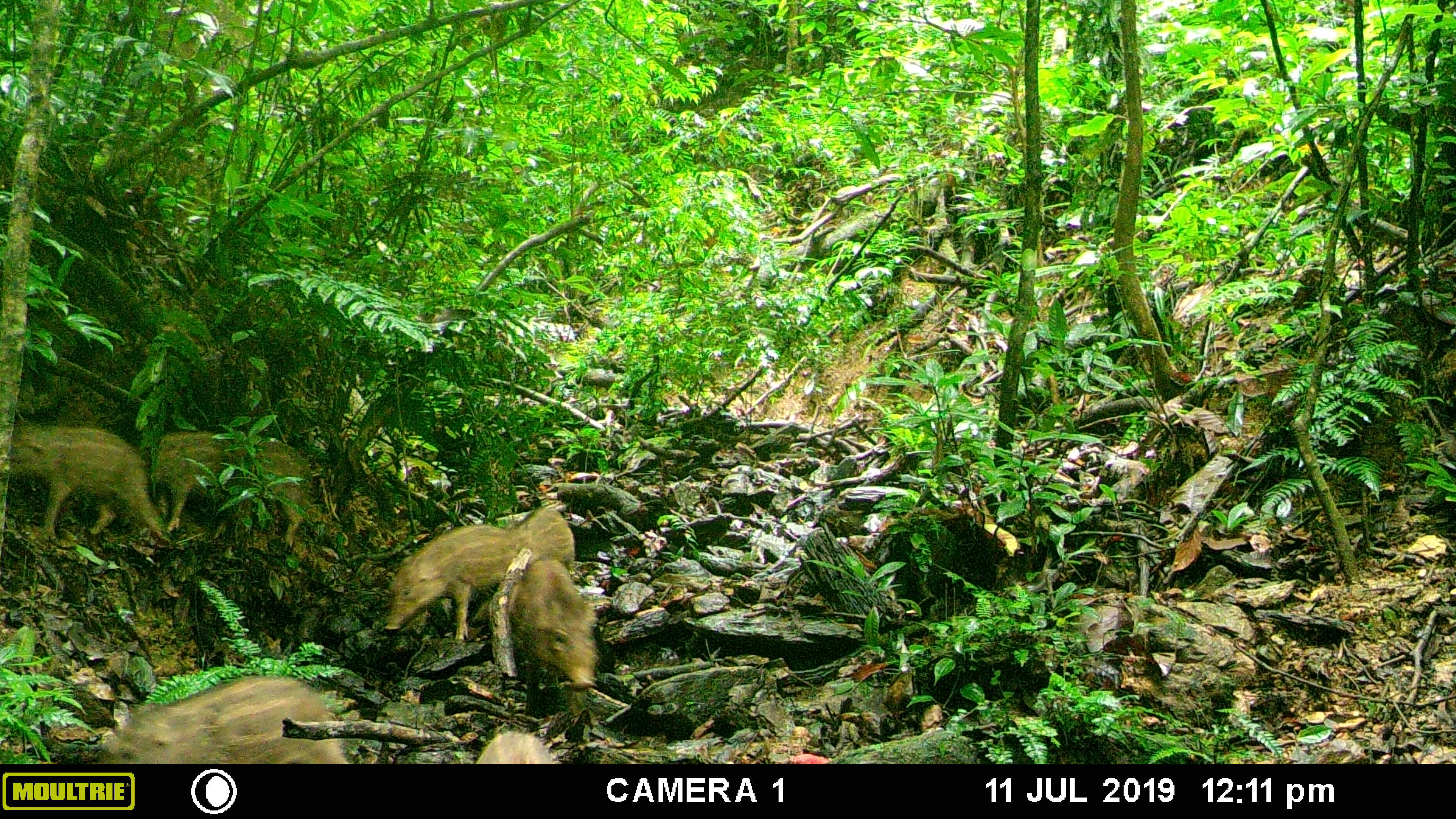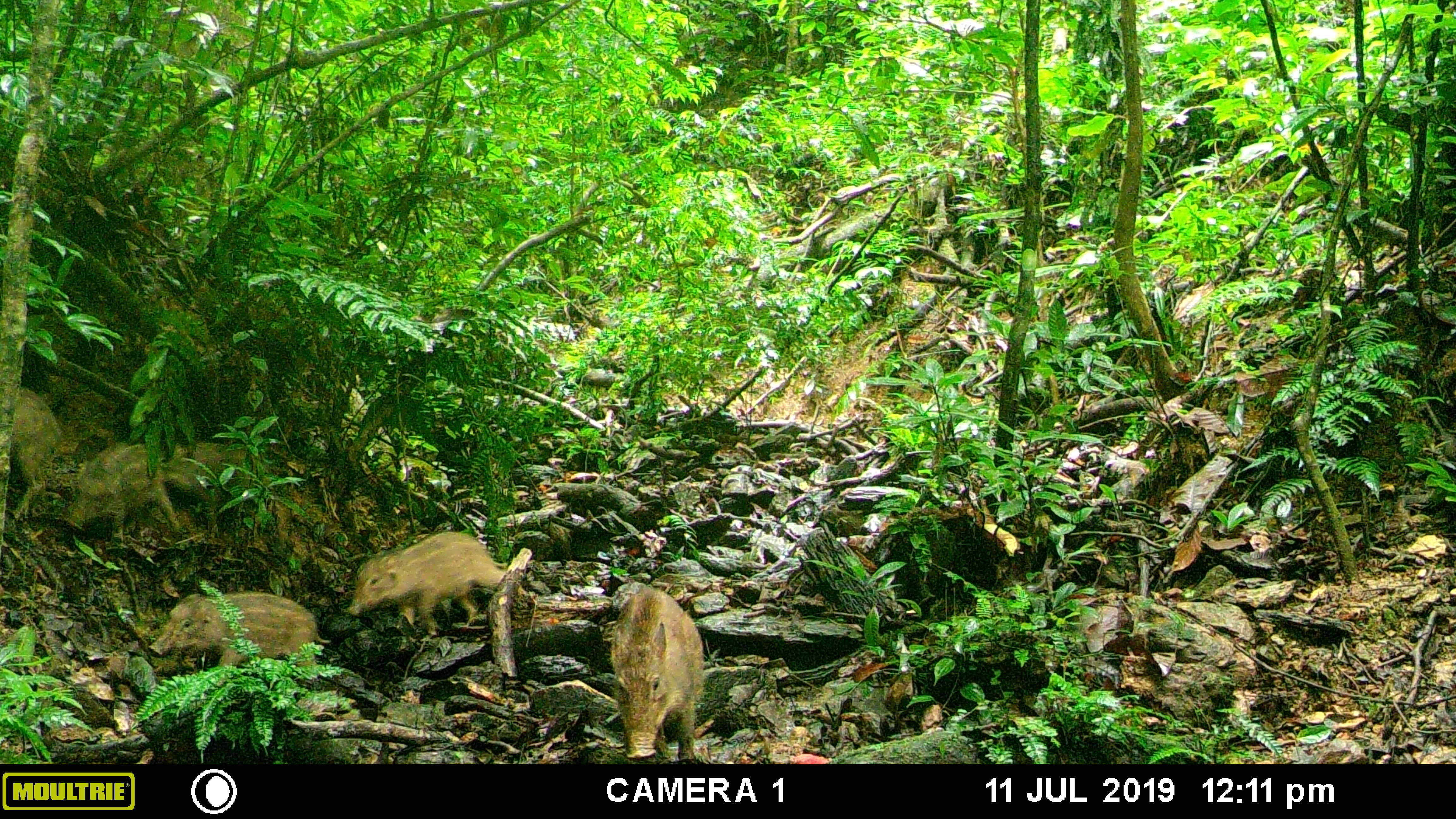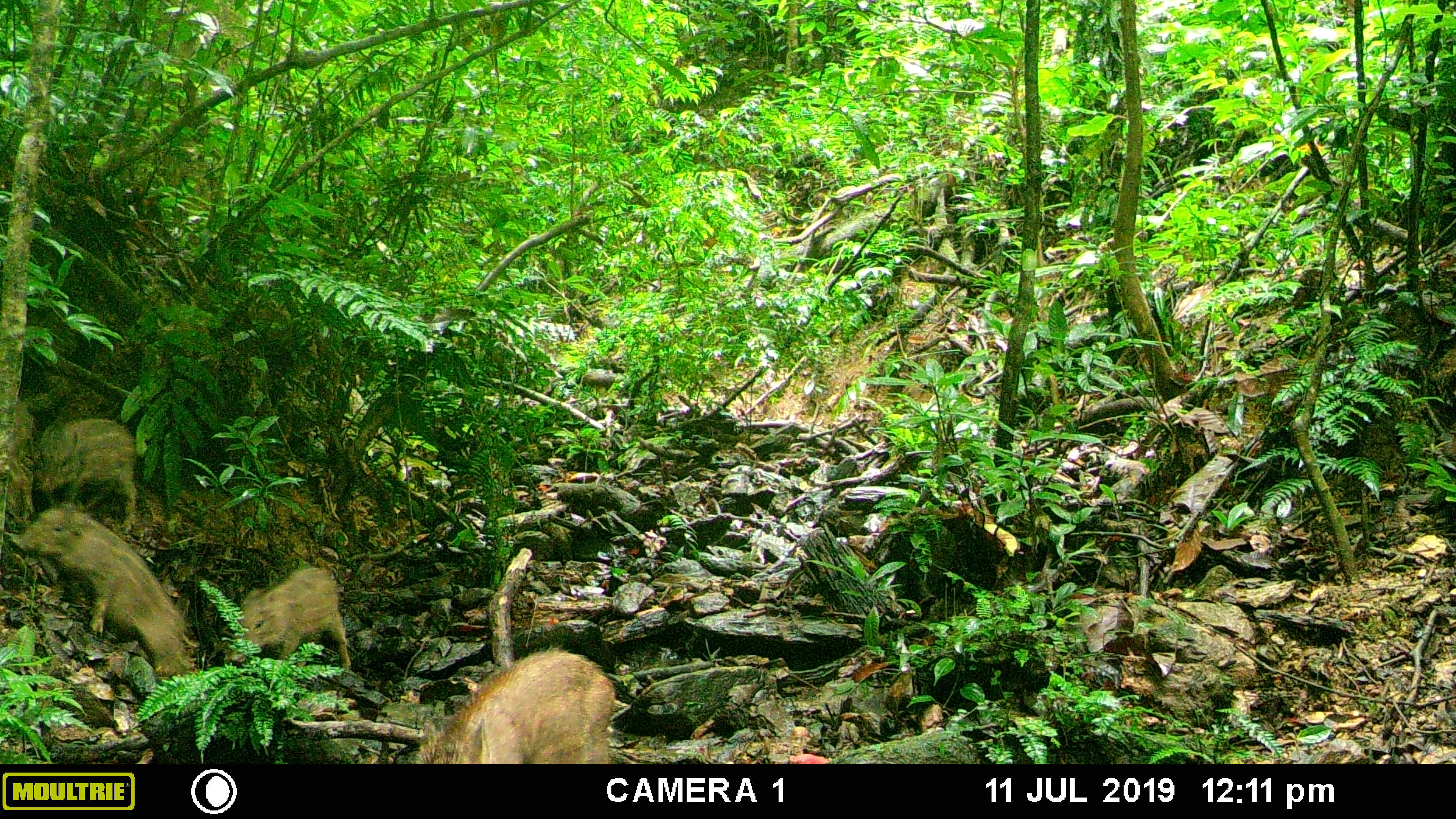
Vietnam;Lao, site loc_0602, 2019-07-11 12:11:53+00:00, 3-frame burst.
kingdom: Animalia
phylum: Chordata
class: Mammalia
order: Artiodactyla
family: Suidae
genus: Sus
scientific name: Sus scrofa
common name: eurasian wild pig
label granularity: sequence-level